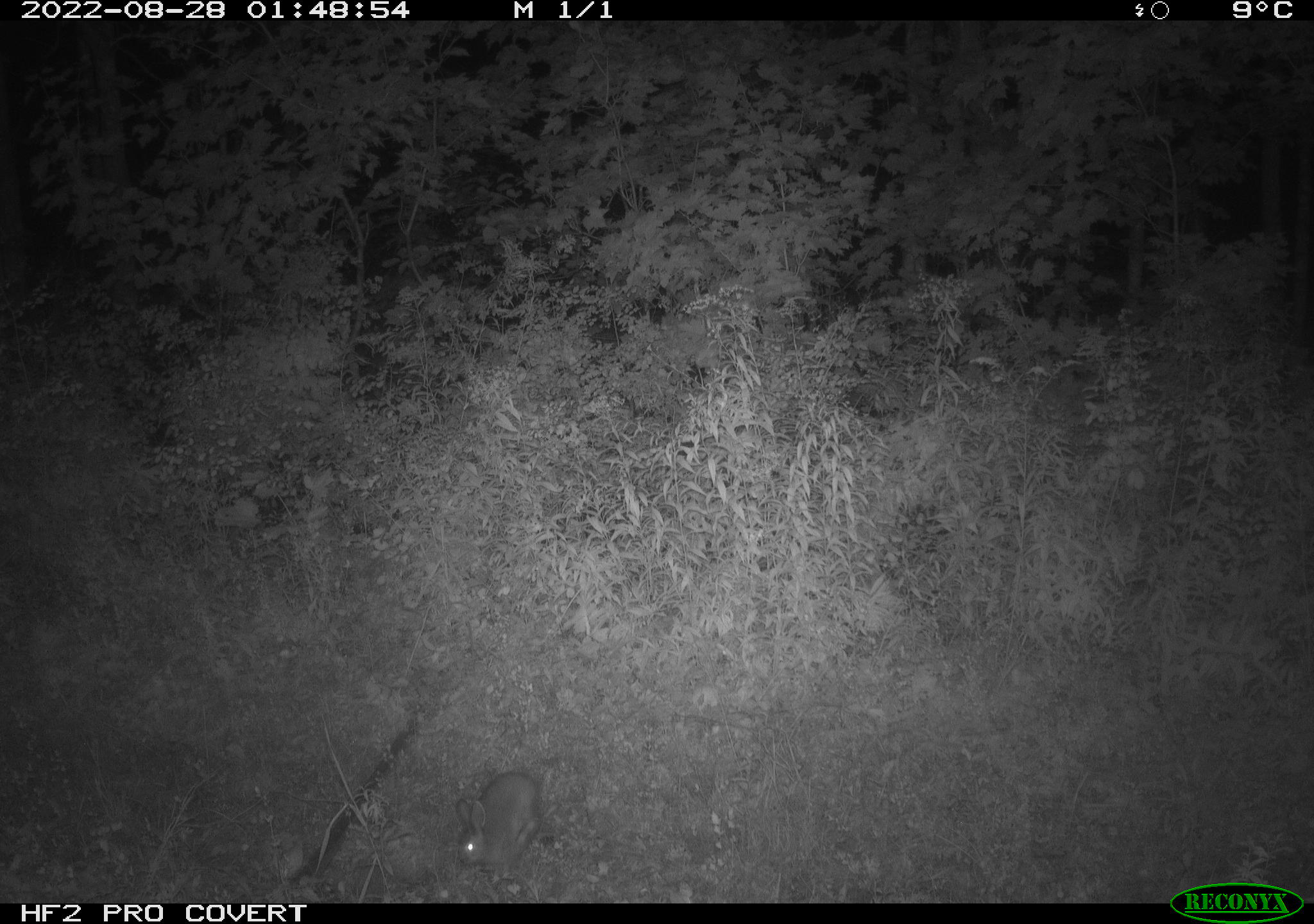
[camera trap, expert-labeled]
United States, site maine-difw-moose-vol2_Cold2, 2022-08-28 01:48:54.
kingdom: Animalia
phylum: Chordata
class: Mammalia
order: Lagomorpha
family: Leporidae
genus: Lepus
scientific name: Lepus americanus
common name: snowshoe hare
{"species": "snowshoe hare (Lepus americanus)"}